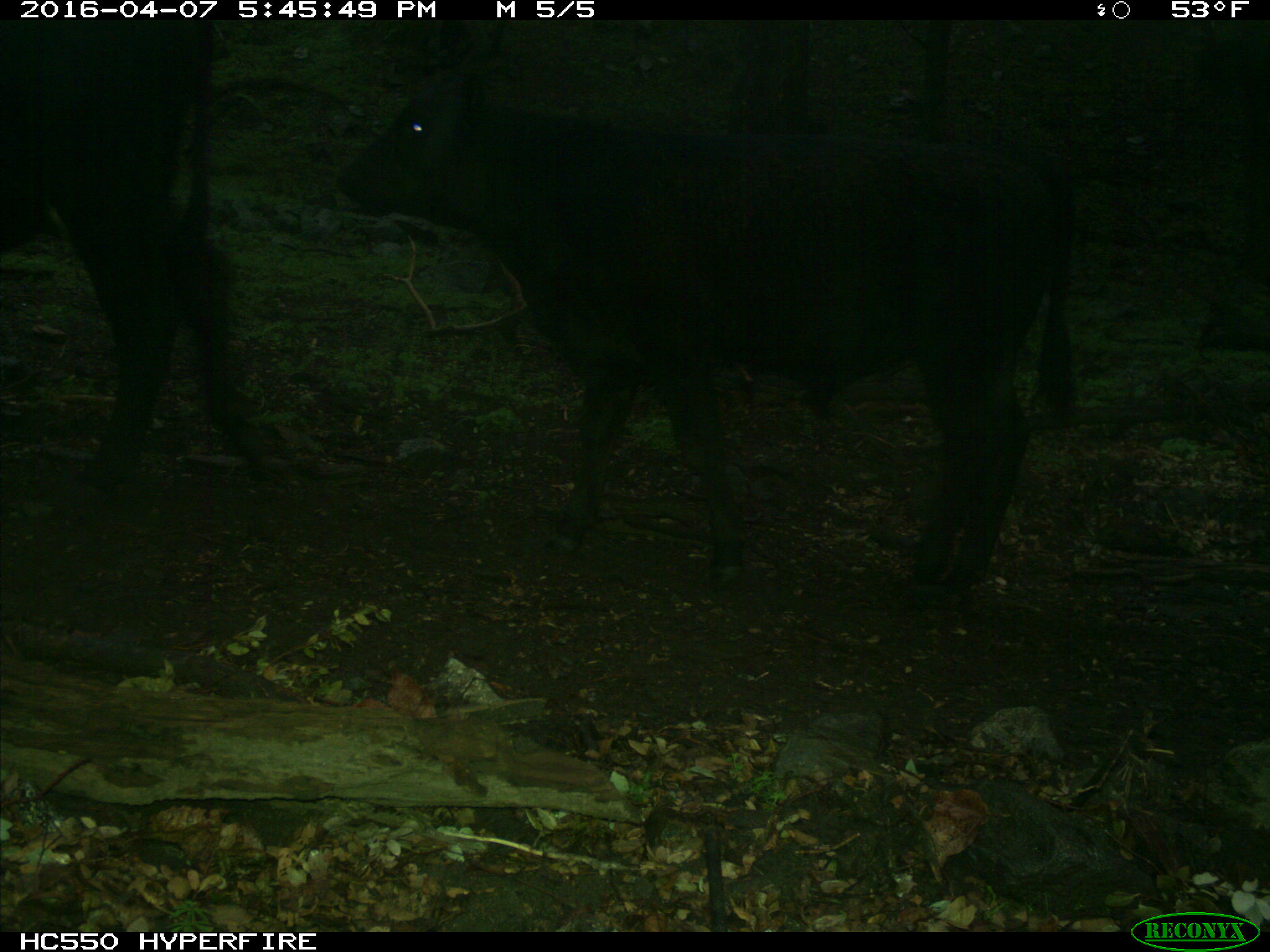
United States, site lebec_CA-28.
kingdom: Animalia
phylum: Chordata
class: Mammalia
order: Artiodactyla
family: Bovidae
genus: Bos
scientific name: Bos taurus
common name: domestic cow